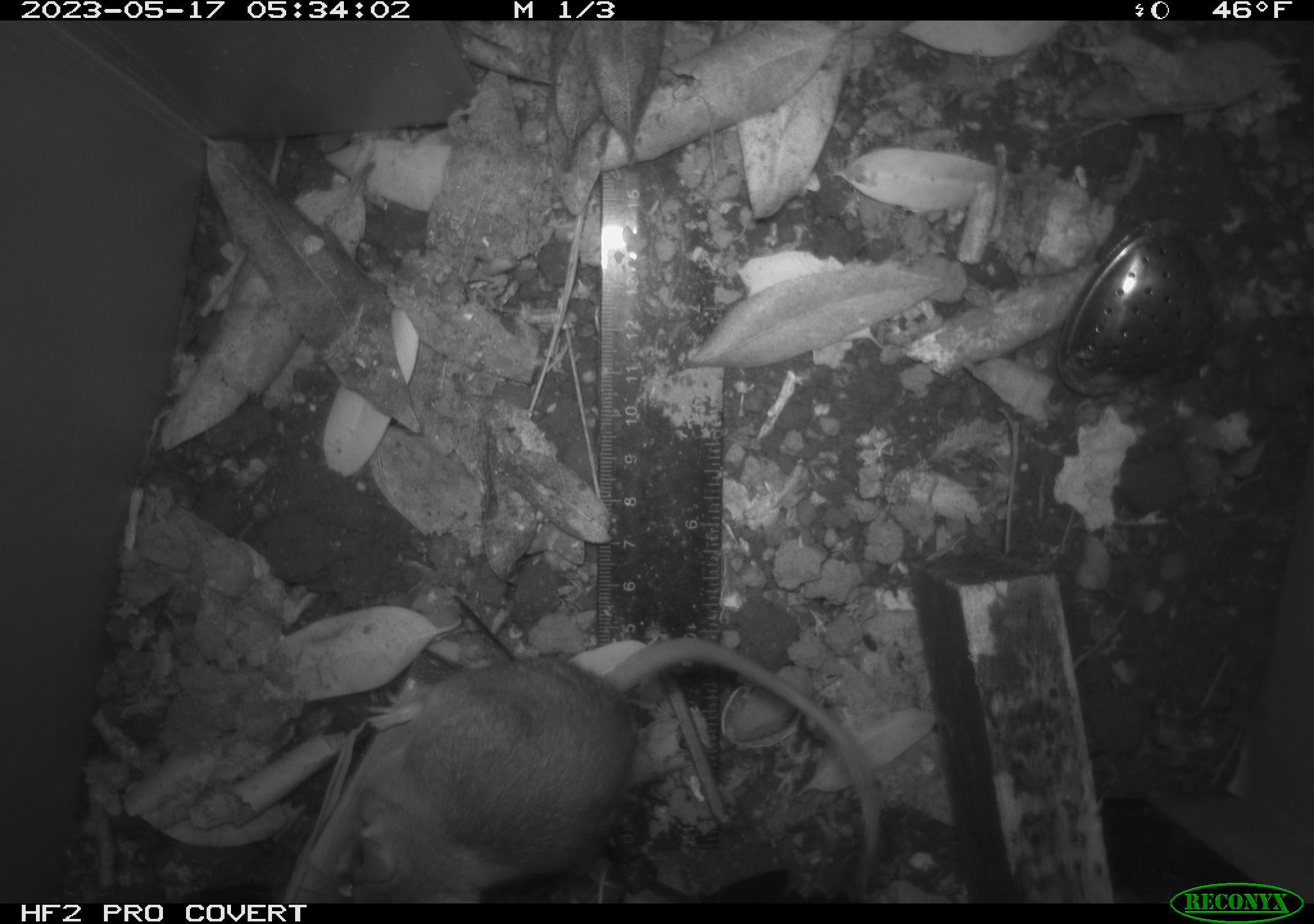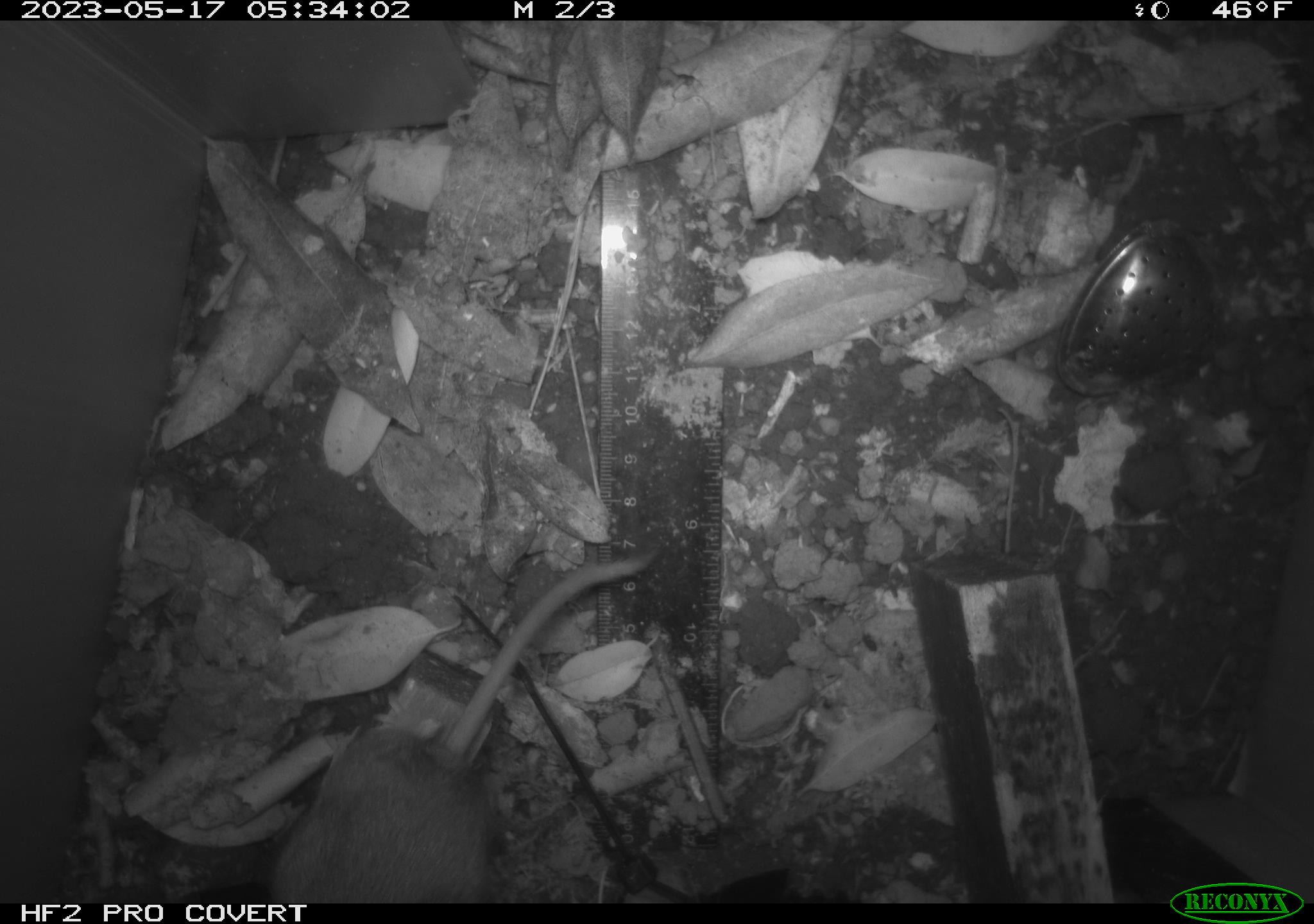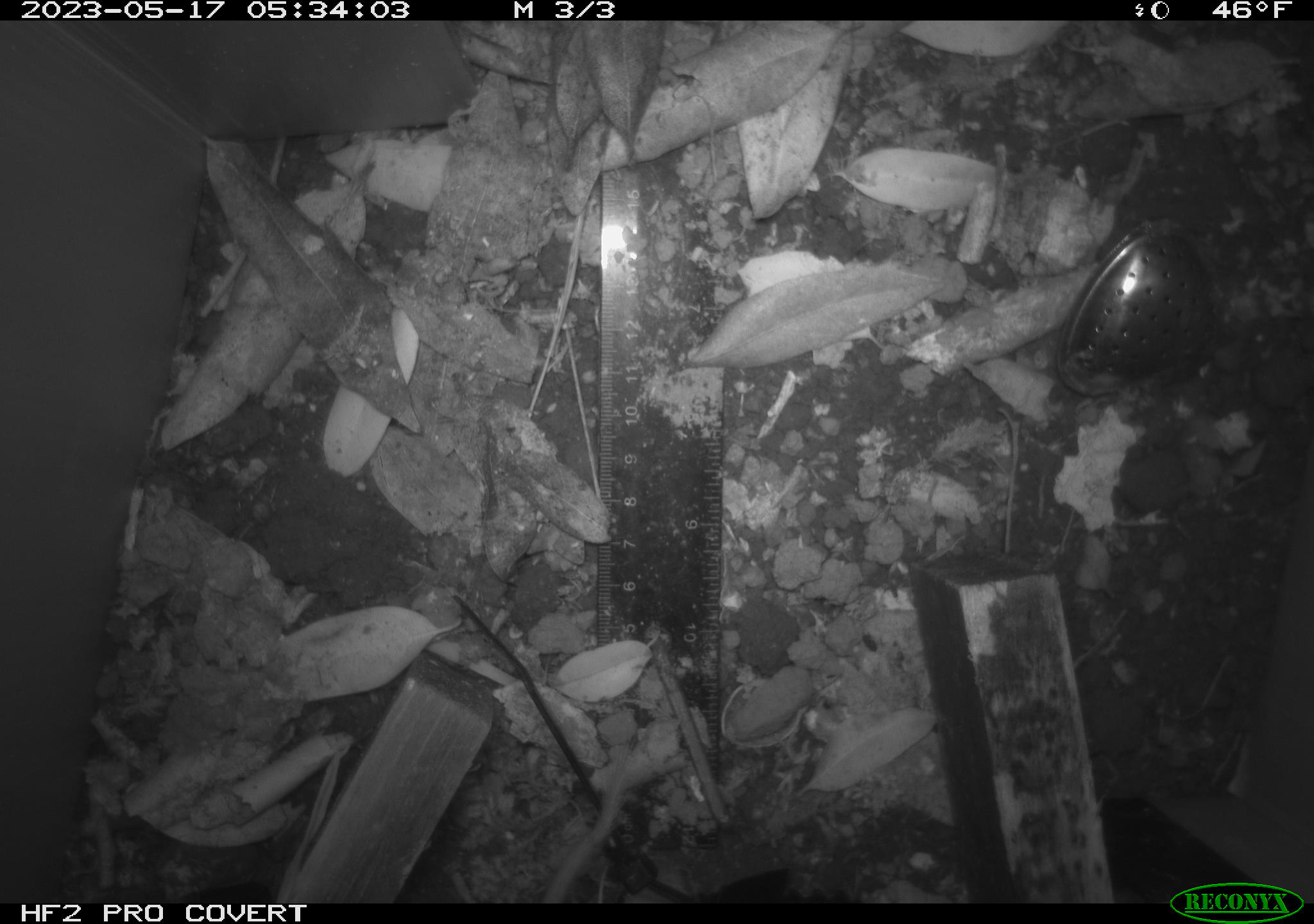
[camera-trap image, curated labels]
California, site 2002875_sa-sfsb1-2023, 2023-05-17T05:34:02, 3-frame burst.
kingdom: Animalia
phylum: Chordata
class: Mammalia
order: Rodentia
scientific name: Rodentia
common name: mouse species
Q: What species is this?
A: Mouse species (Rodentia).